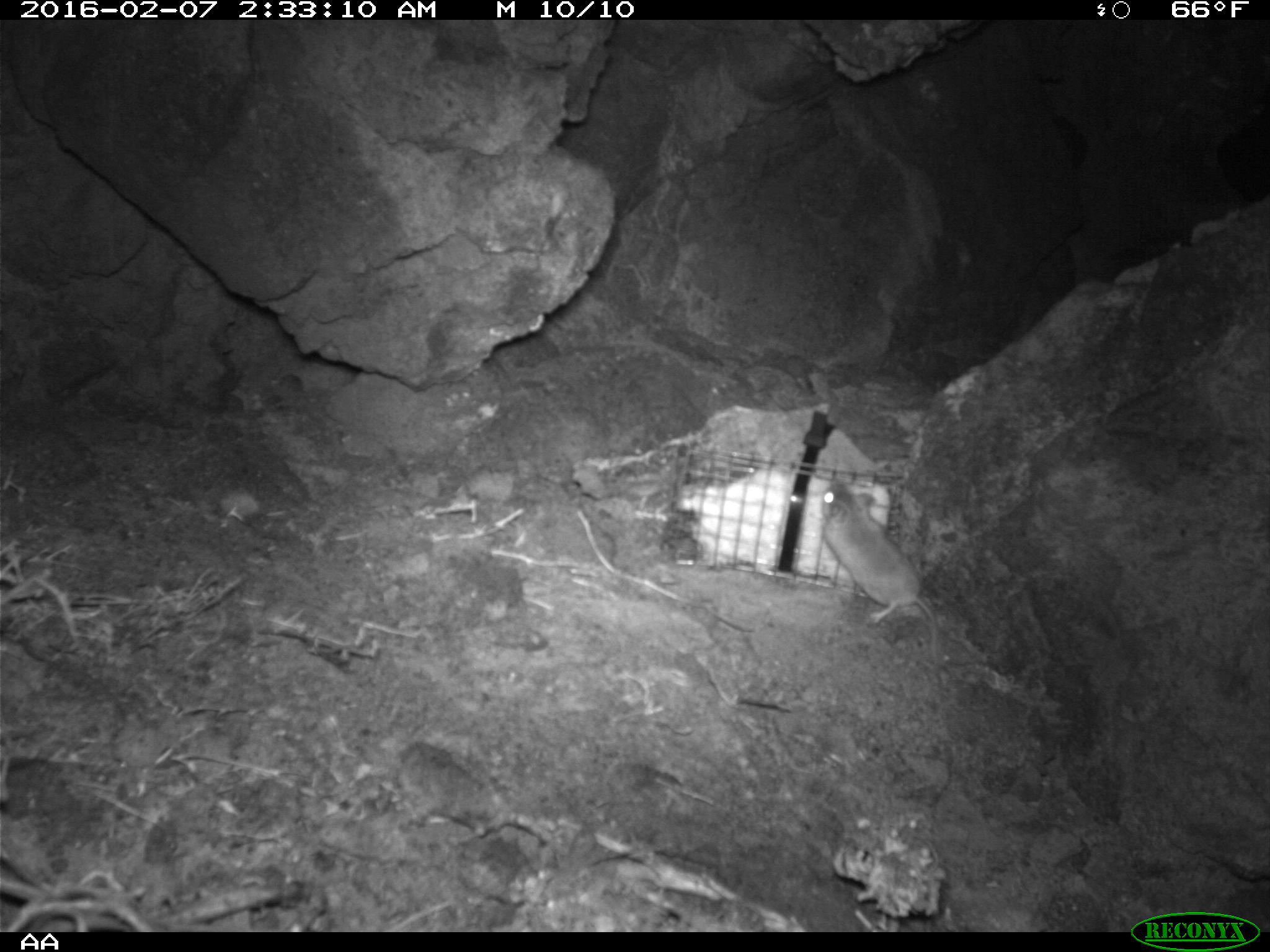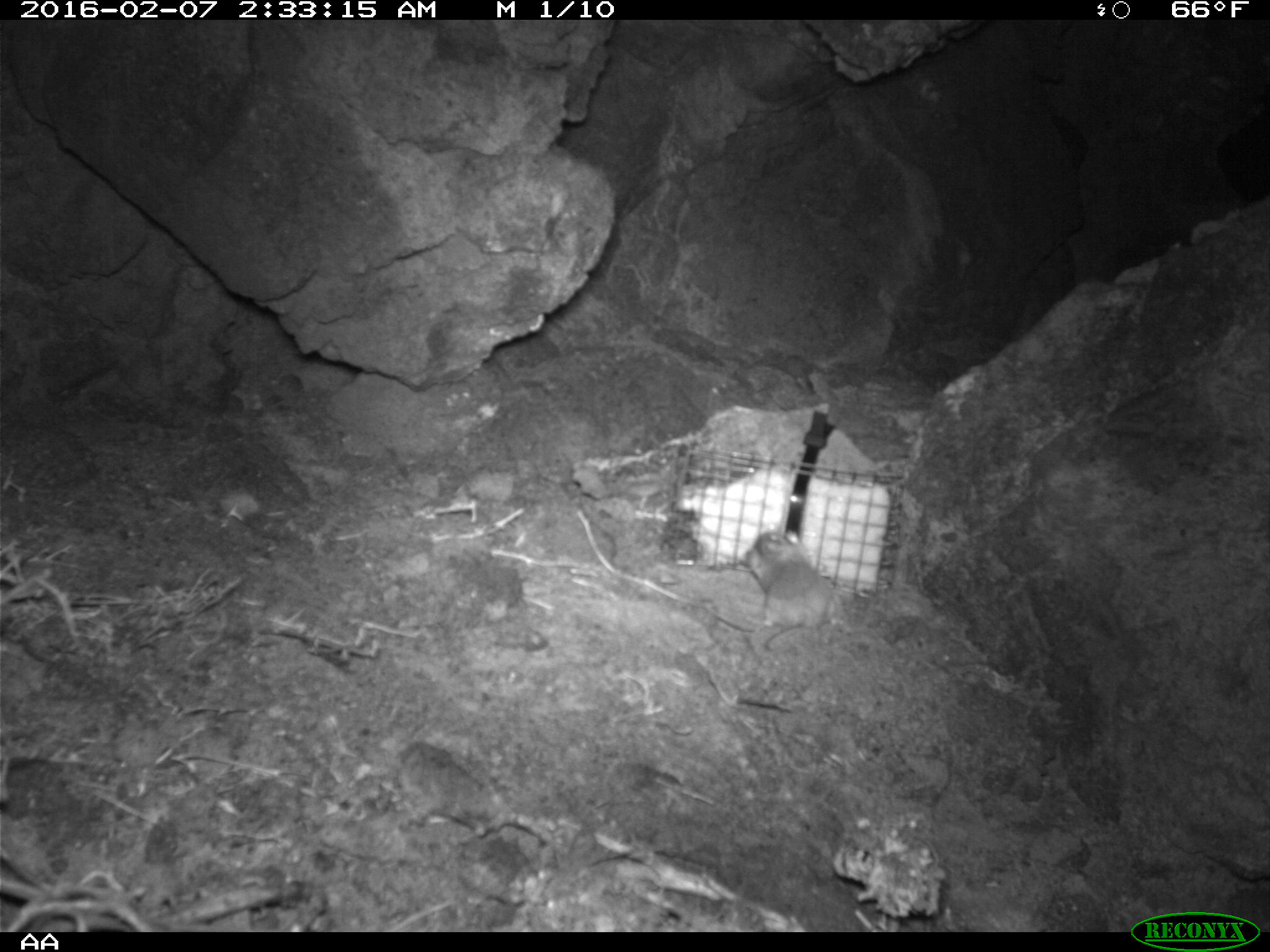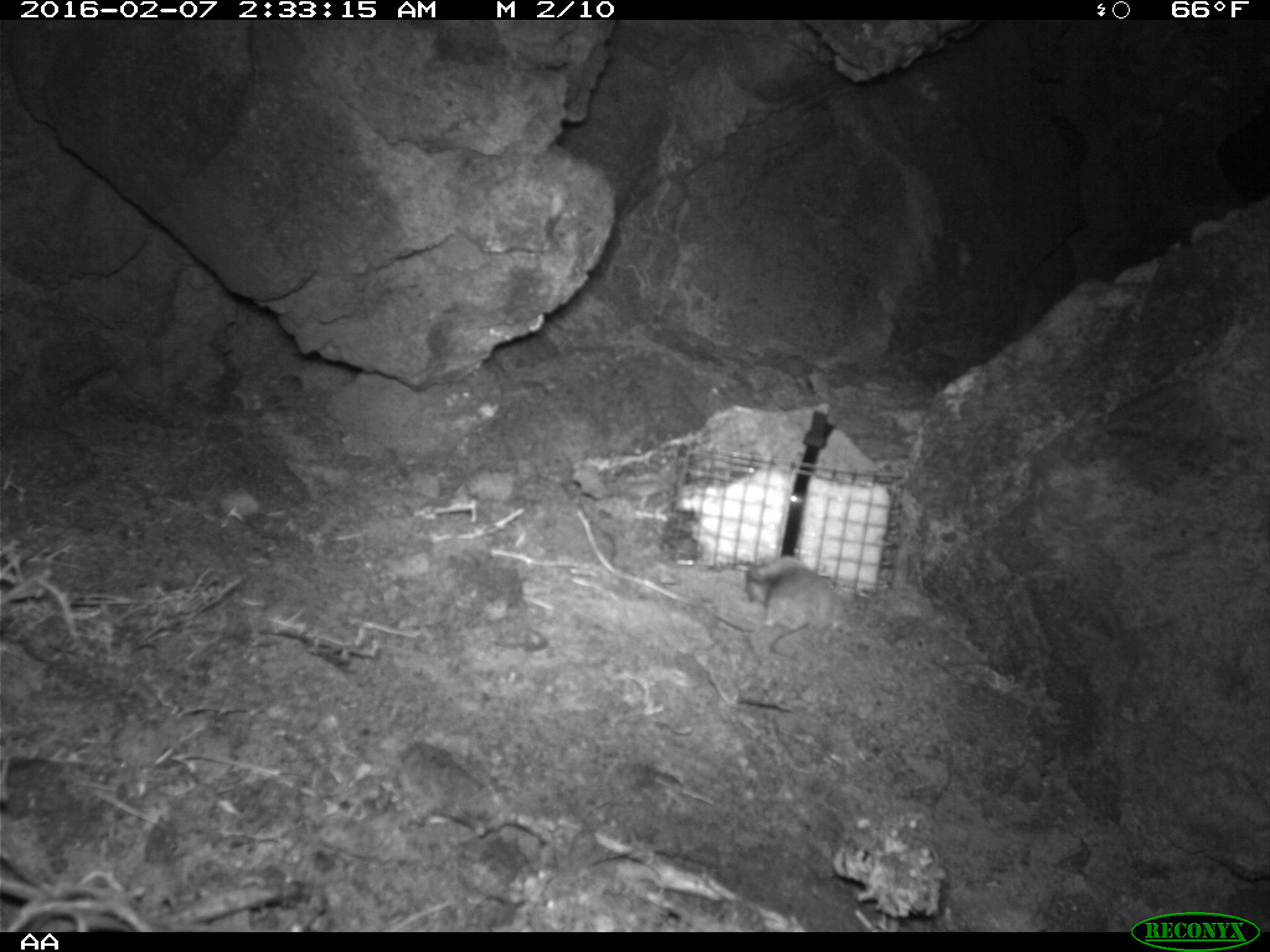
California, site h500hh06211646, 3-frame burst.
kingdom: Animalia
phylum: Chordata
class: Mammalia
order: Rodentia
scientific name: Rodentia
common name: rodent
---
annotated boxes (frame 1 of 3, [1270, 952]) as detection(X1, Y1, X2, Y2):
rodent: detection(818, 480, 945, 692)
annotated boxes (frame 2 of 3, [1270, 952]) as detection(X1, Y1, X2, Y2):
rodent: detection(745, 531, 843, 651)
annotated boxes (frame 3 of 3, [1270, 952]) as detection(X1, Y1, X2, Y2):
rodent: detection(745, 552, 851, 658)